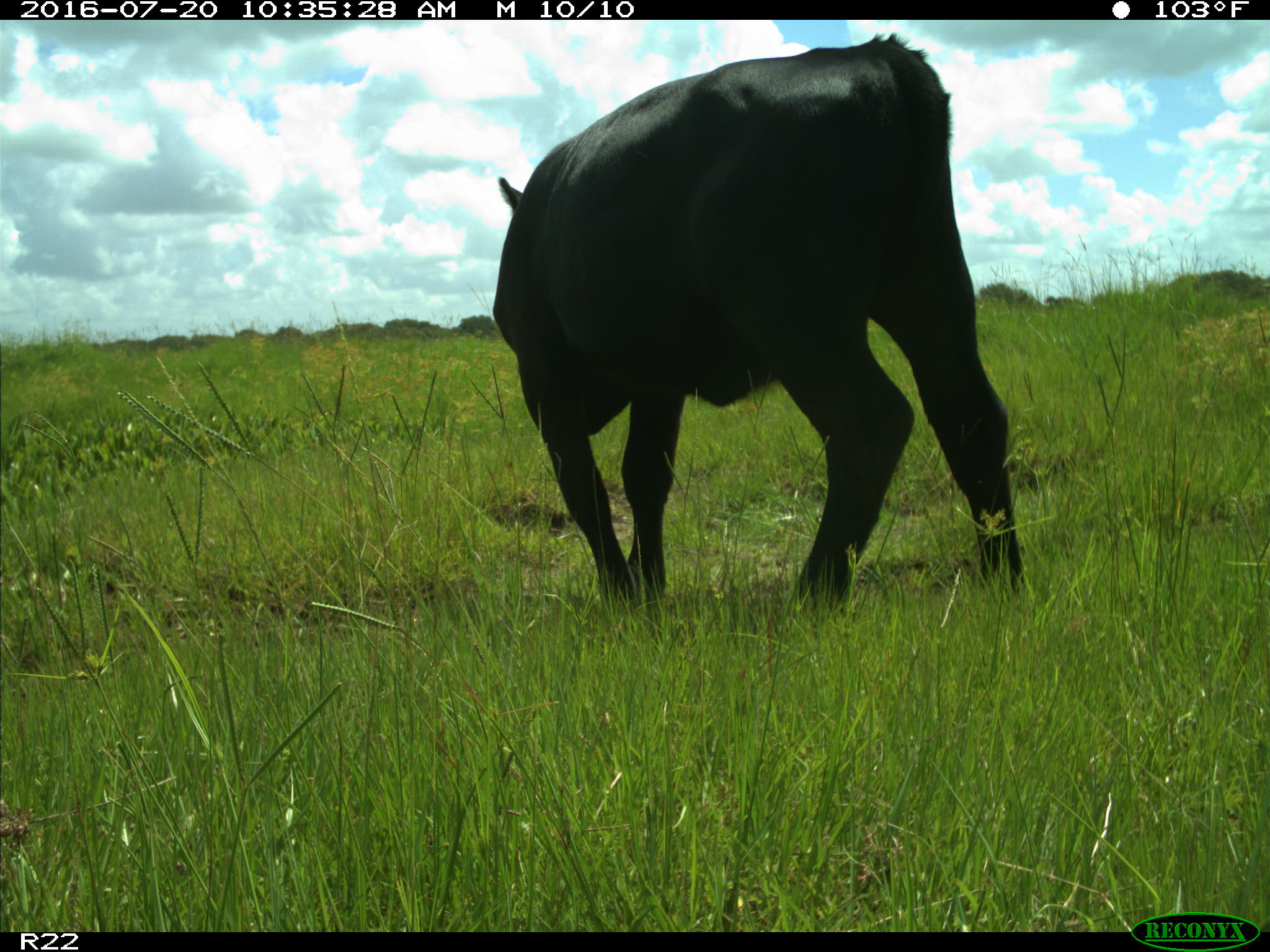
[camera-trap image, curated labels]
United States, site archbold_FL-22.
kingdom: Animalia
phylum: Chordata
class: Mammalia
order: Artiodactyla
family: Bovidae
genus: Bos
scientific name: Bos taurus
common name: domestic cow